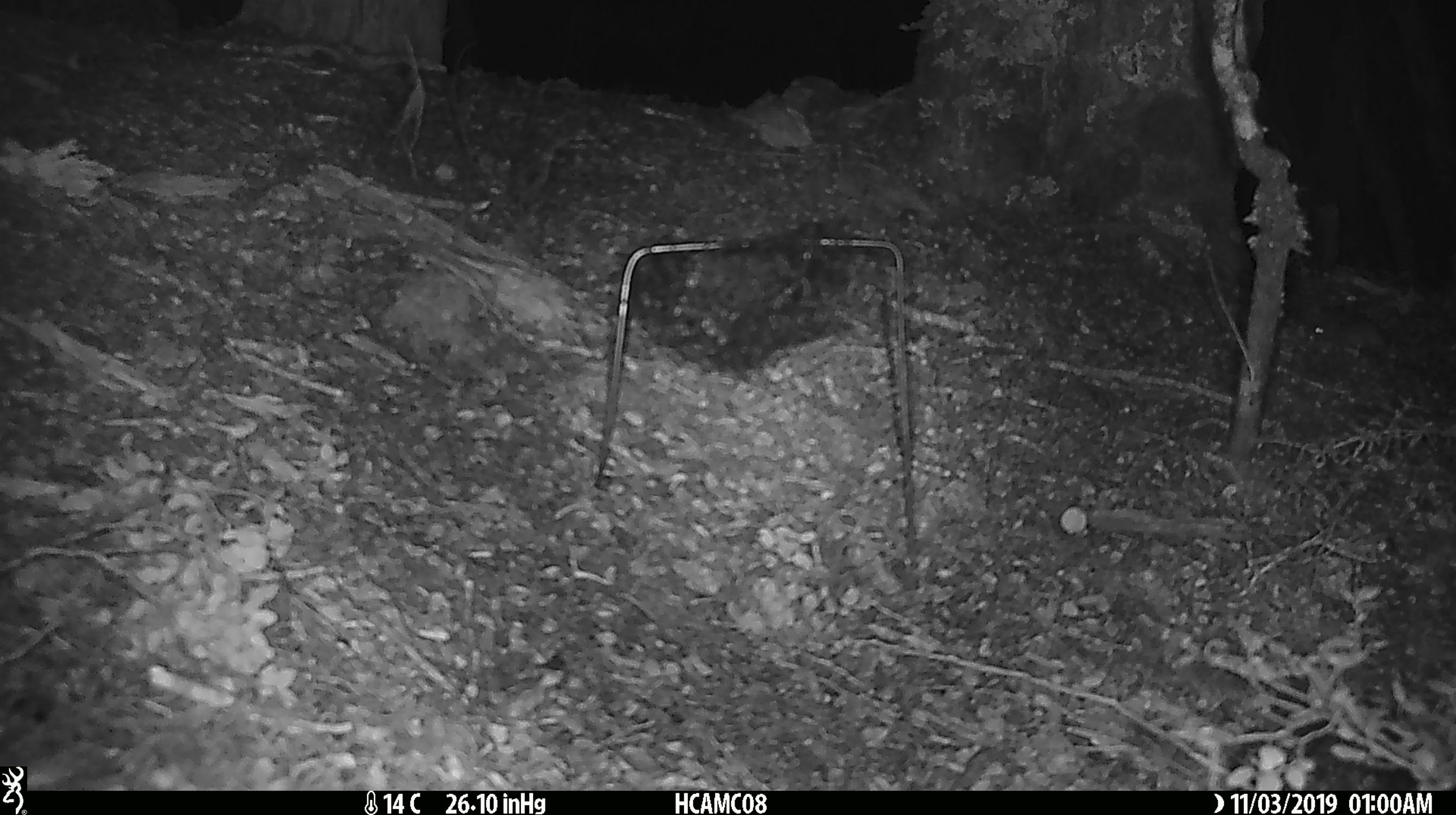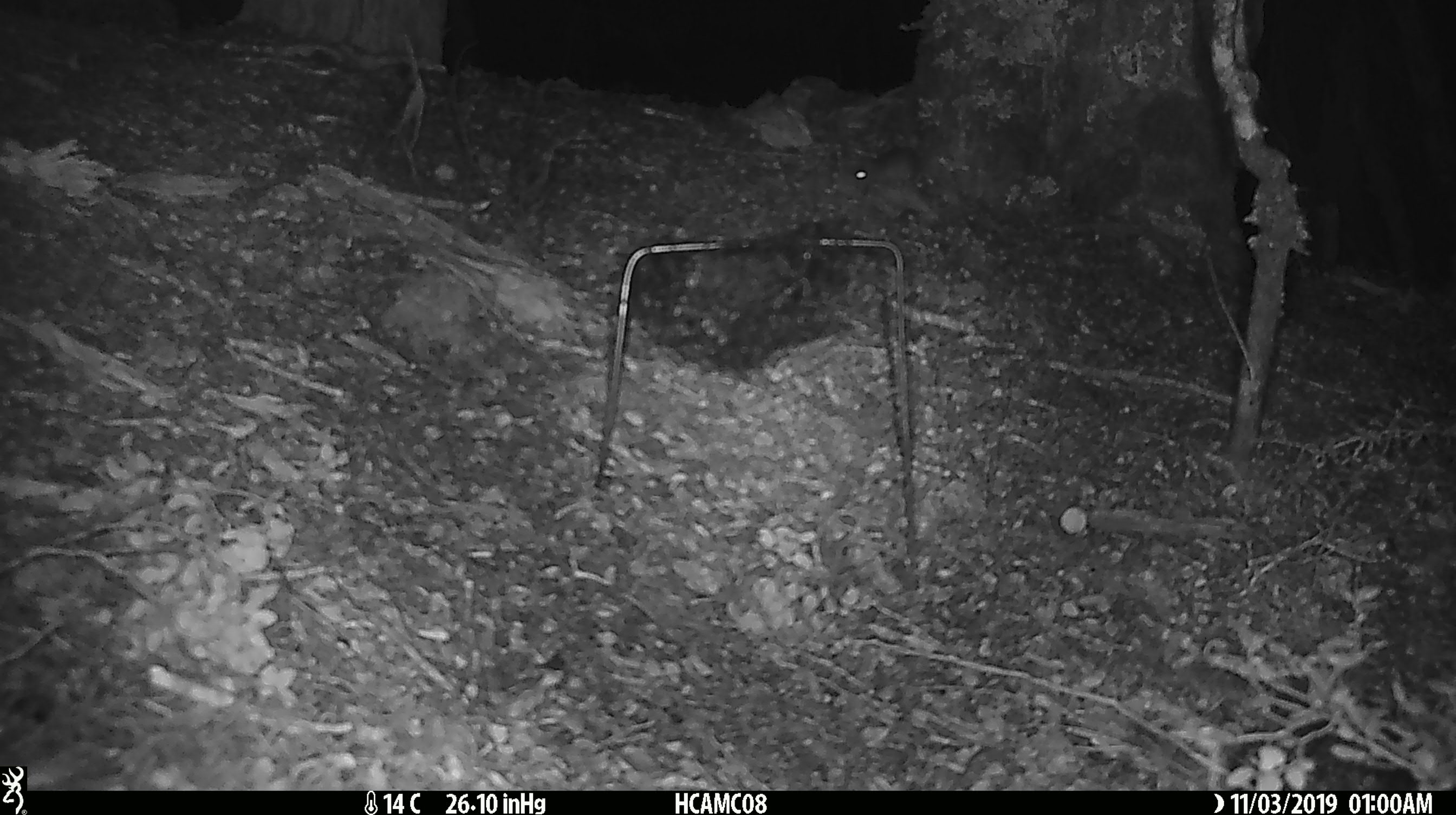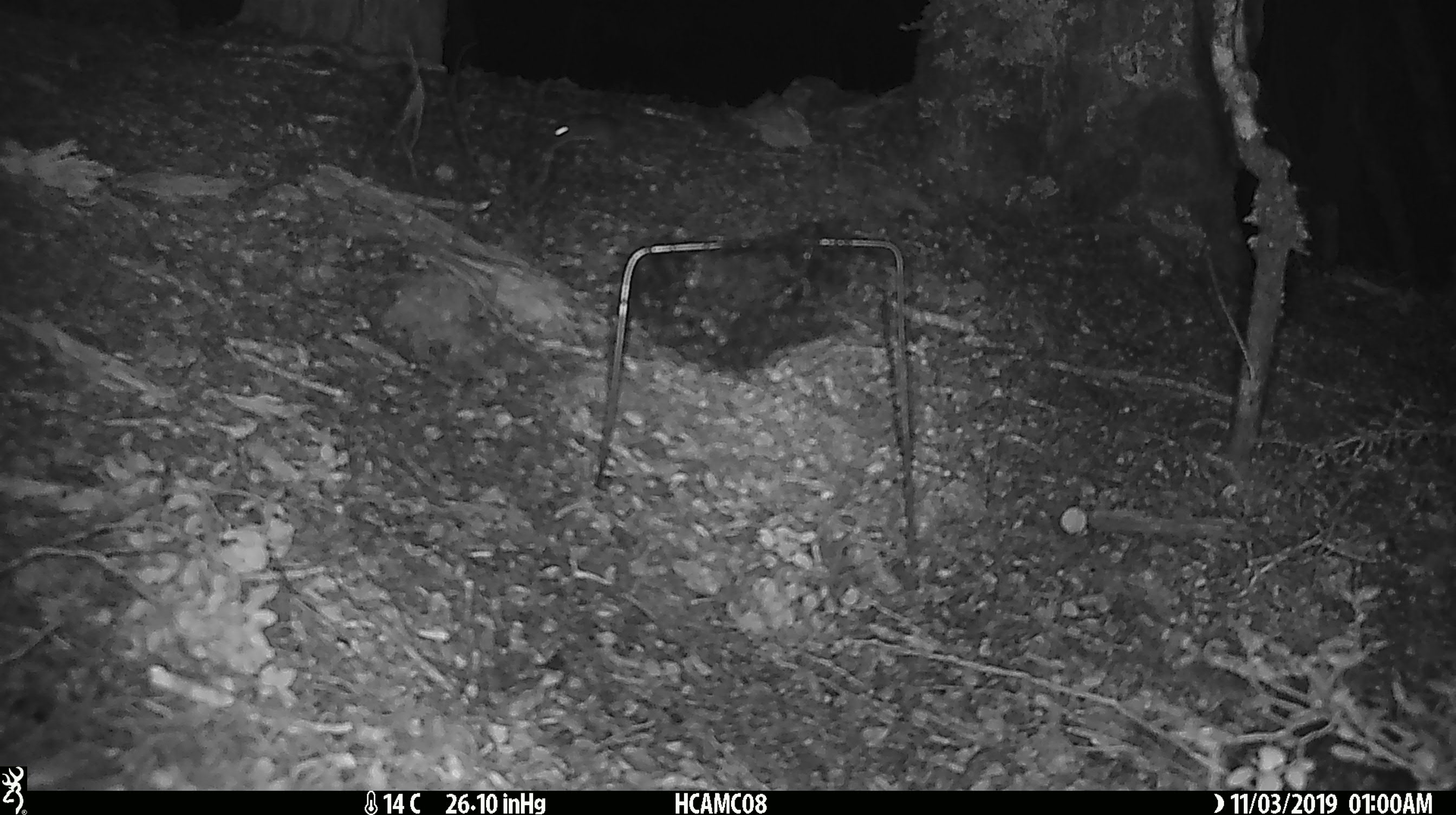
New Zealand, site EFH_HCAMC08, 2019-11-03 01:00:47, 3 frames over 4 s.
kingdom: Animalia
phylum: Chordata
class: Mammalia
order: Rodentia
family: Muridae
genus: Mus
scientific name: Mus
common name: mouse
Mouse (Mus).